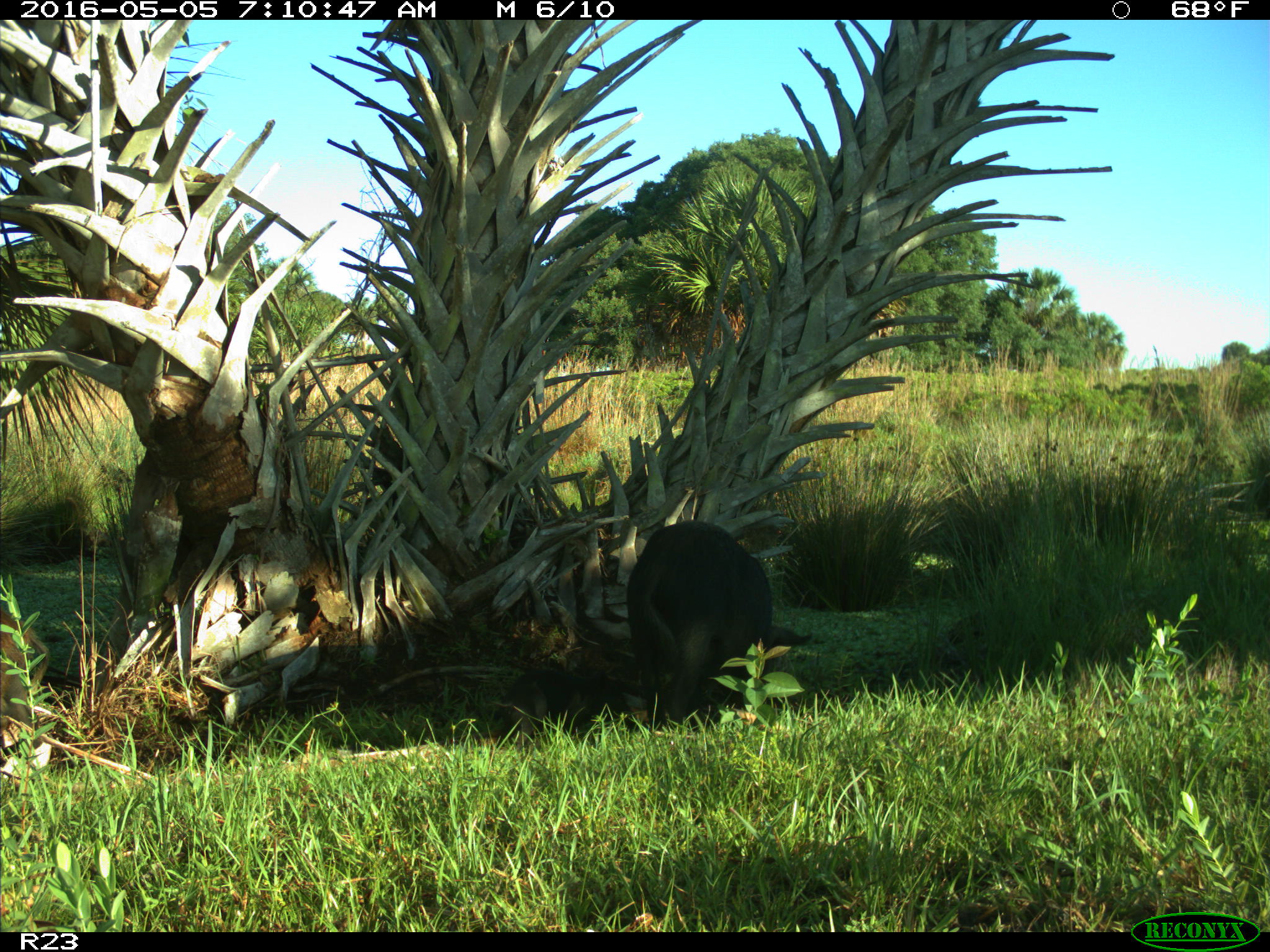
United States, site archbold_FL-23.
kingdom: Animalia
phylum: Chordata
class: Mammalia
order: Artiodactyla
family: Suidae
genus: Sus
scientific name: Sus scrofa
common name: wild boar